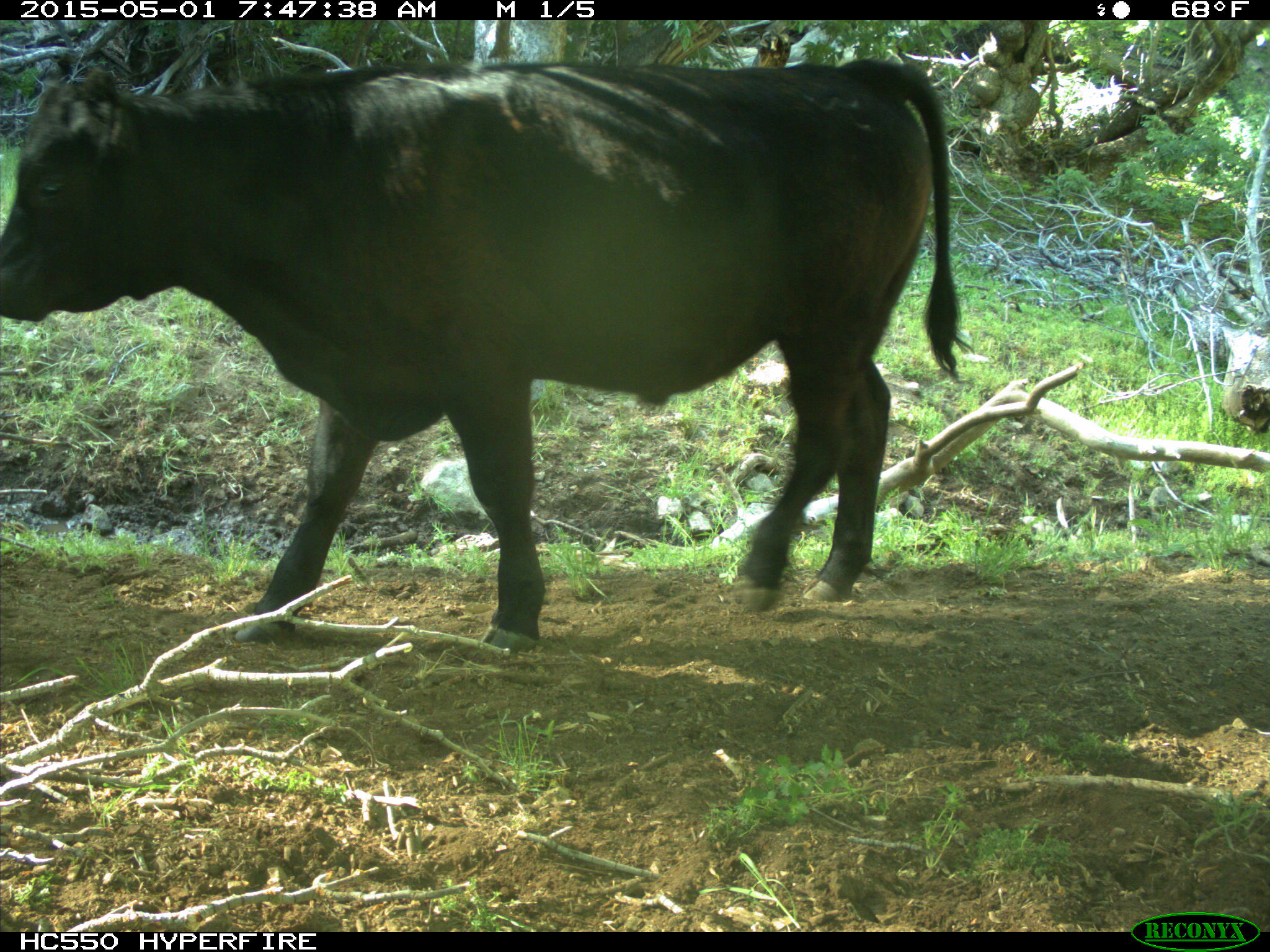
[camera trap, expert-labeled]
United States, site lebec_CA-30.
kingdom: Animalia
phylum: Chordata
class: Mammalia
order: Artiodactyla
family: Bovidae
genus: Bos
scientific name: Bos taurus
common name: domestic cow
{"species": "Bos taurus (domestic cow)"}